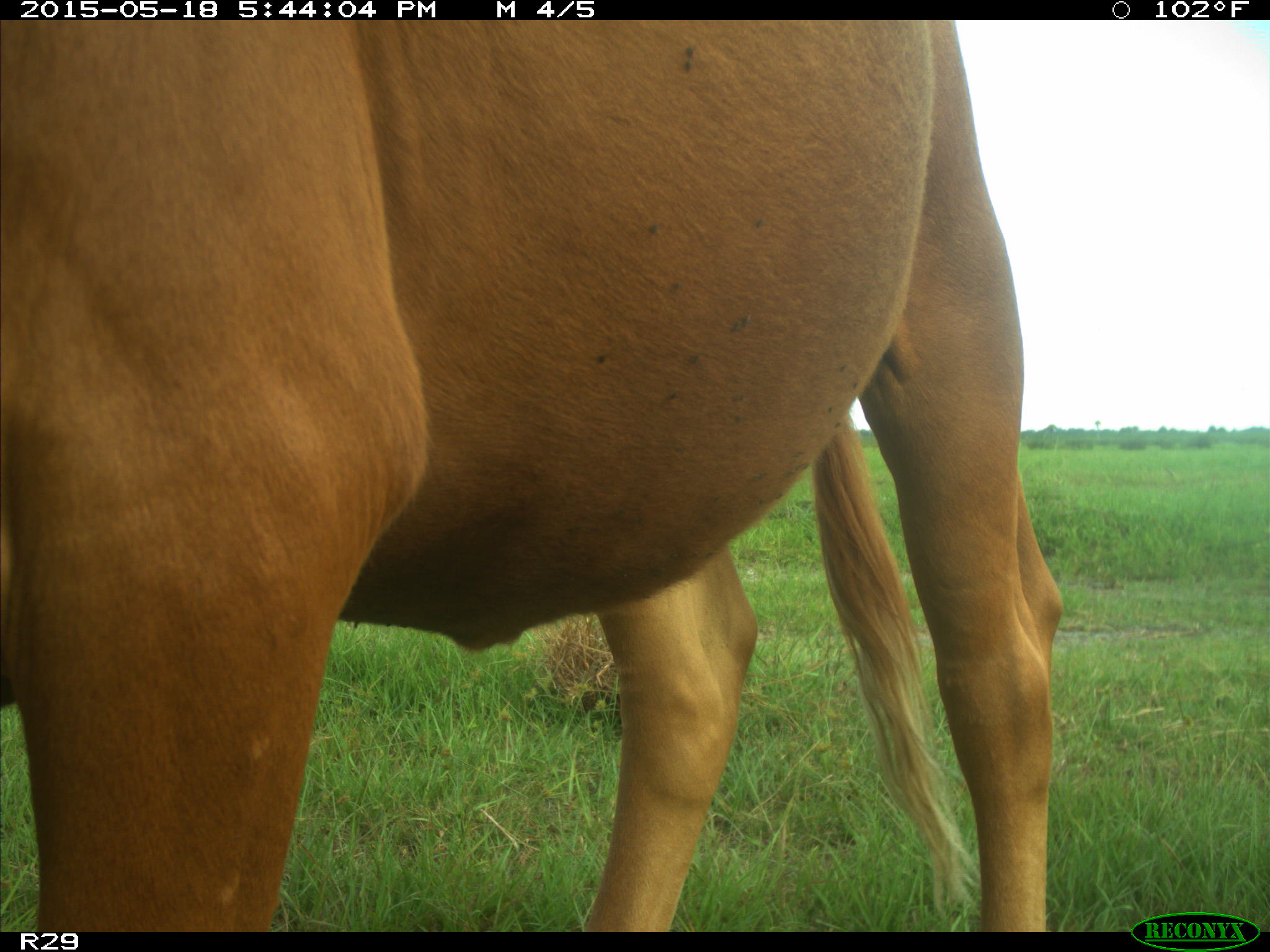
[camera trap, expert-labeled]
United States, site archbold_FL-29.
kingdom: Animalia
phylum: Chordata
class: Mammalia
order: Artiodactyla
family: Bovidae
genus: Bos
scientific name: Bos taurus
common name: domestic cow